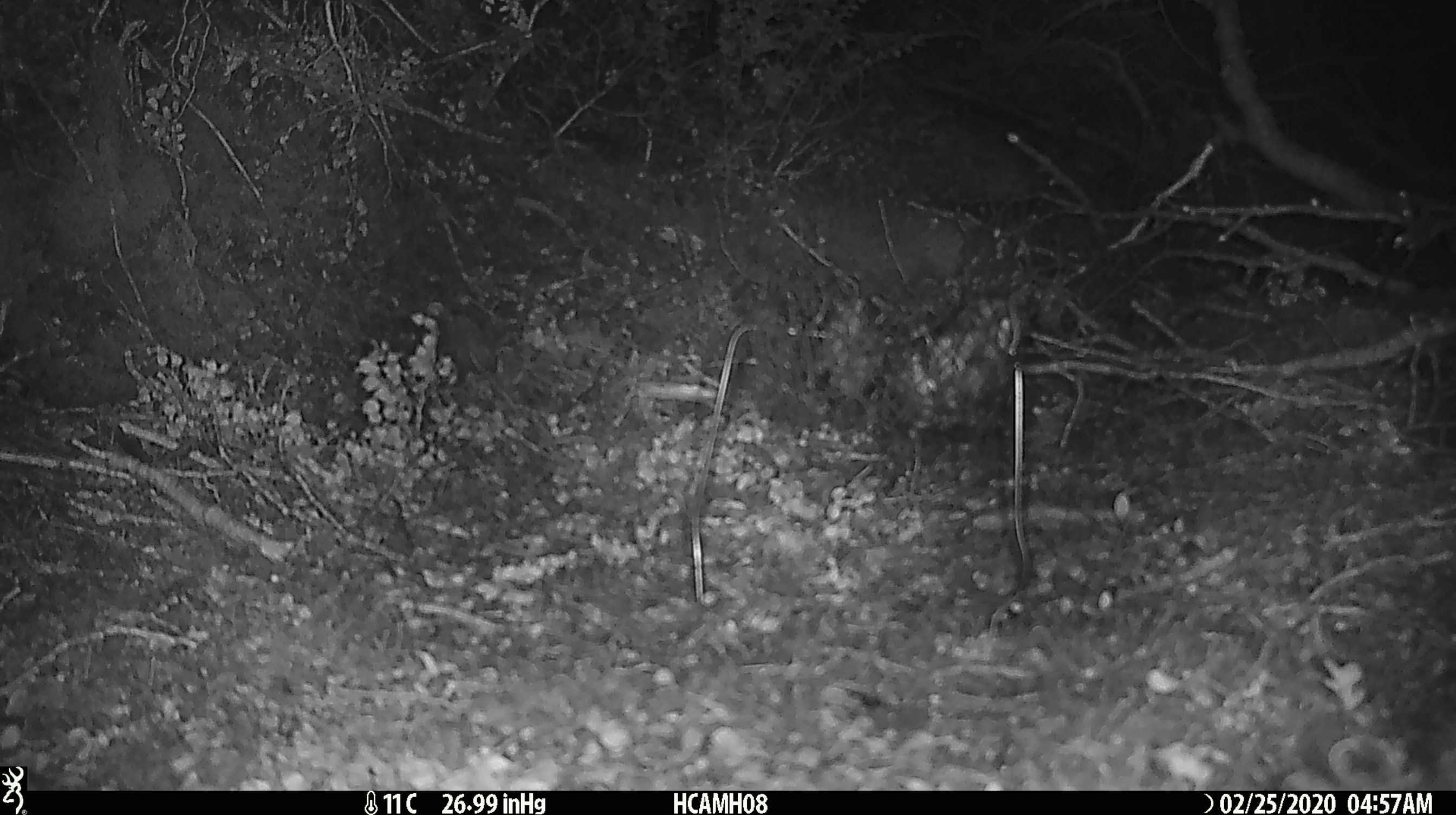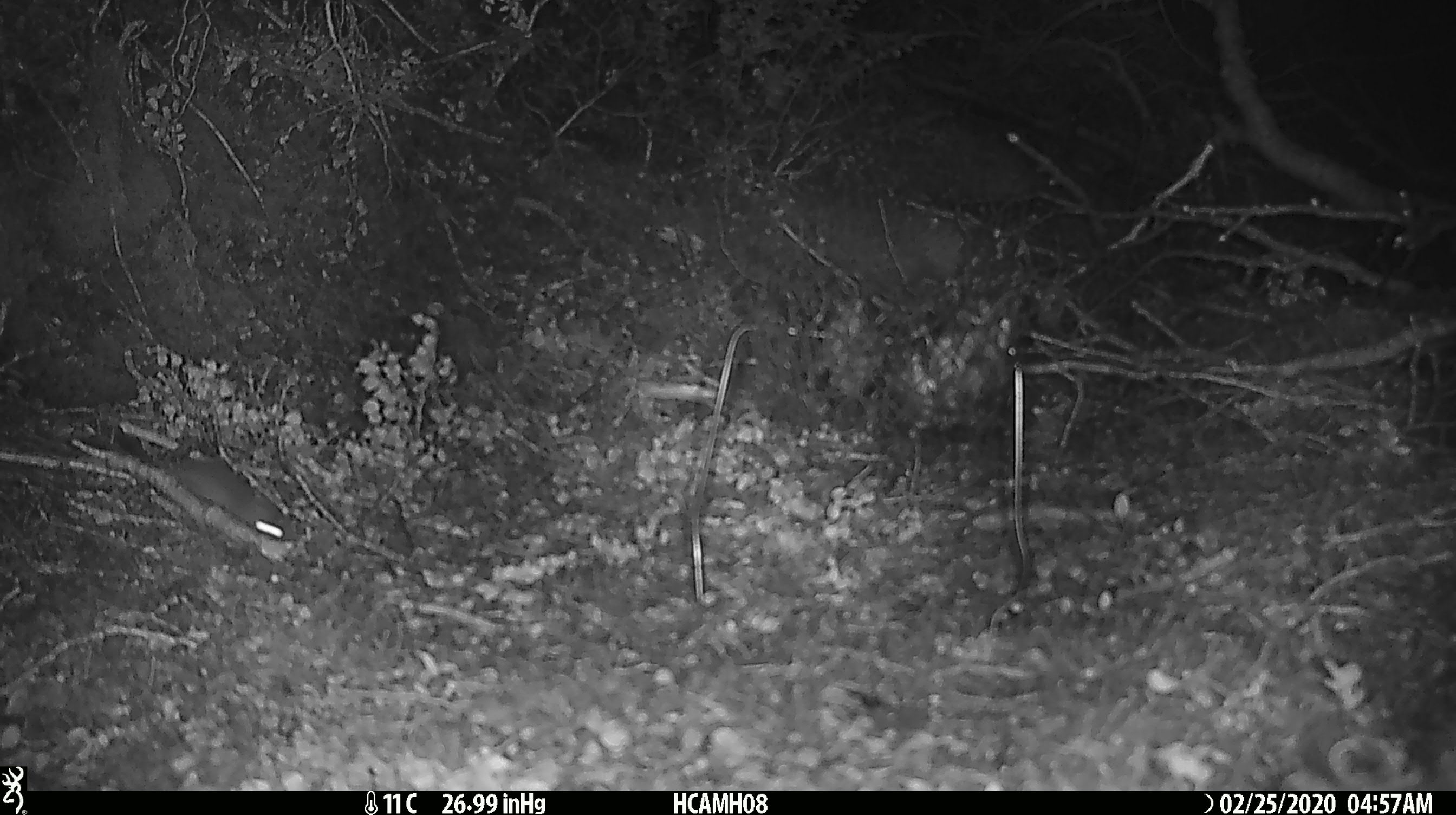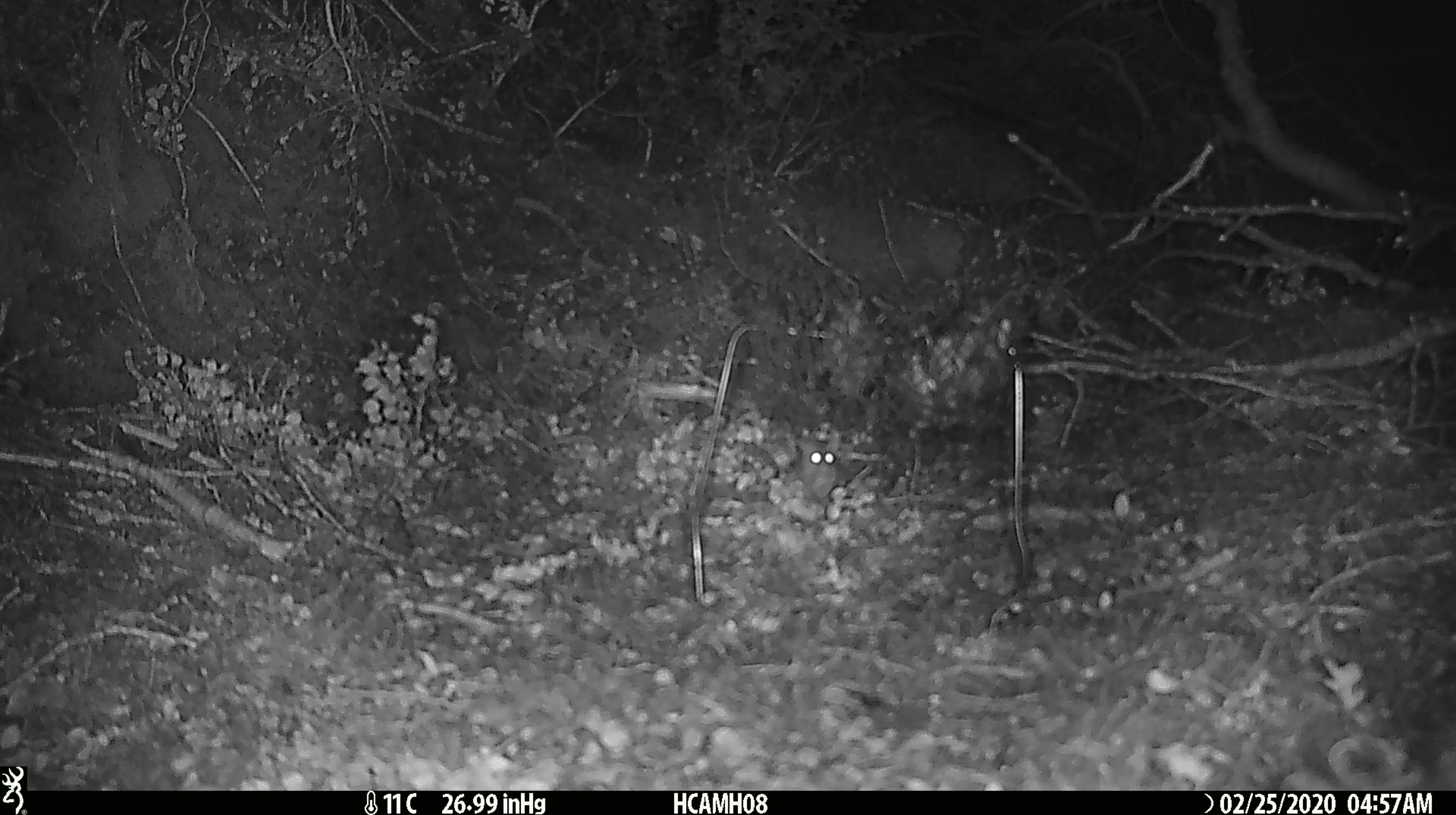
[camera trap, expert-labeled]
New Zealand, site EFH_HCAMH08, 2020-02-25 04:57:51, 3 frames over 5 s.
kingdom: Animalia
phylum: Chordata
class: Mammalia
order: Rodentia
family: Muridae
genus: Mus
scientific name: Mus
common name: mouse